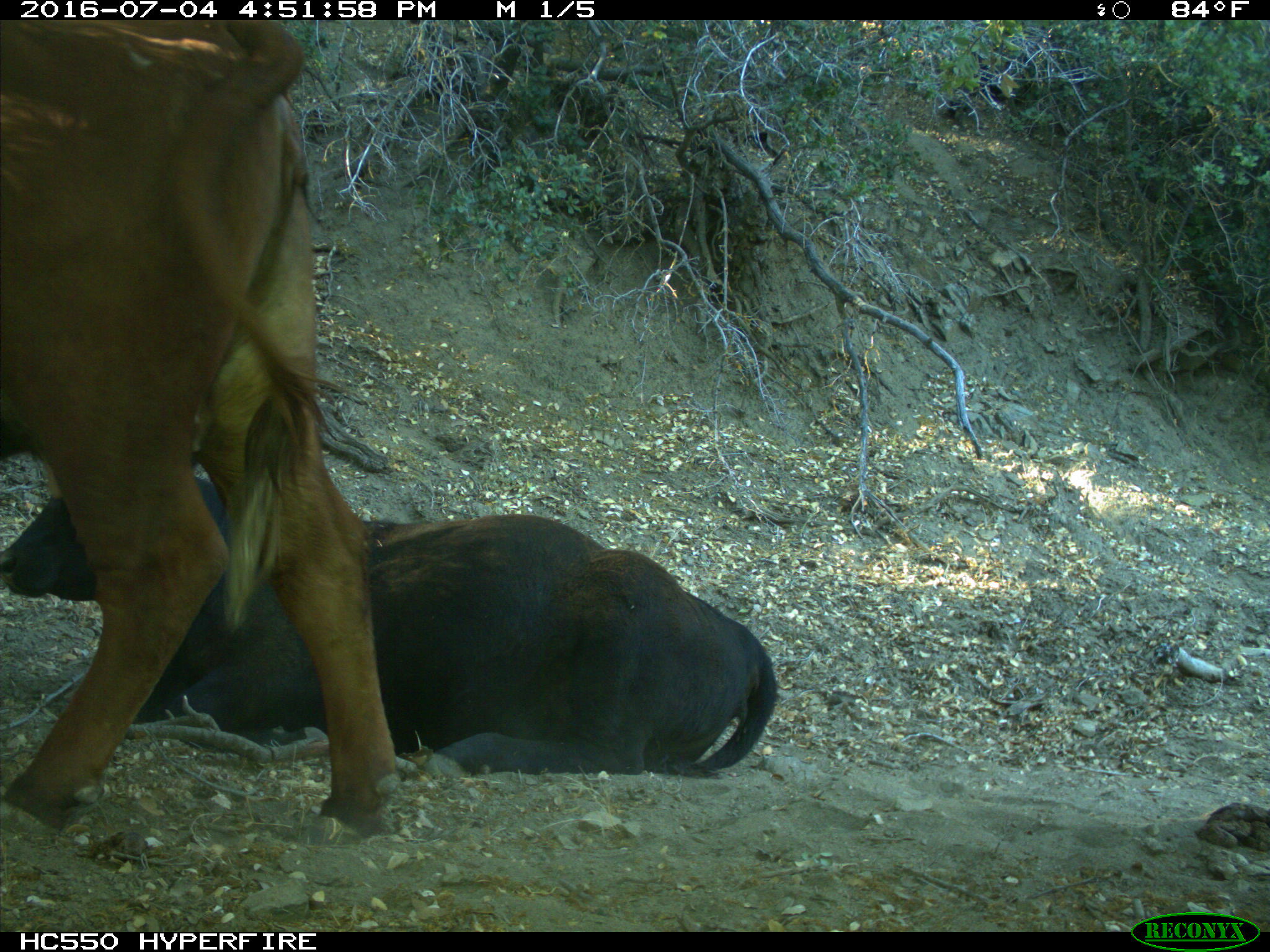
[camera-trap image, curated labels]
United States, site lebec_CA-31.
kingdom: Animalia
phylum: Chordata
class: Mammalia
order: Artiodactyla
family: Bovidae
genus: Bos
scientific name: Bos taurus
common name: domestic cow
Bos taurus (domestic cow).